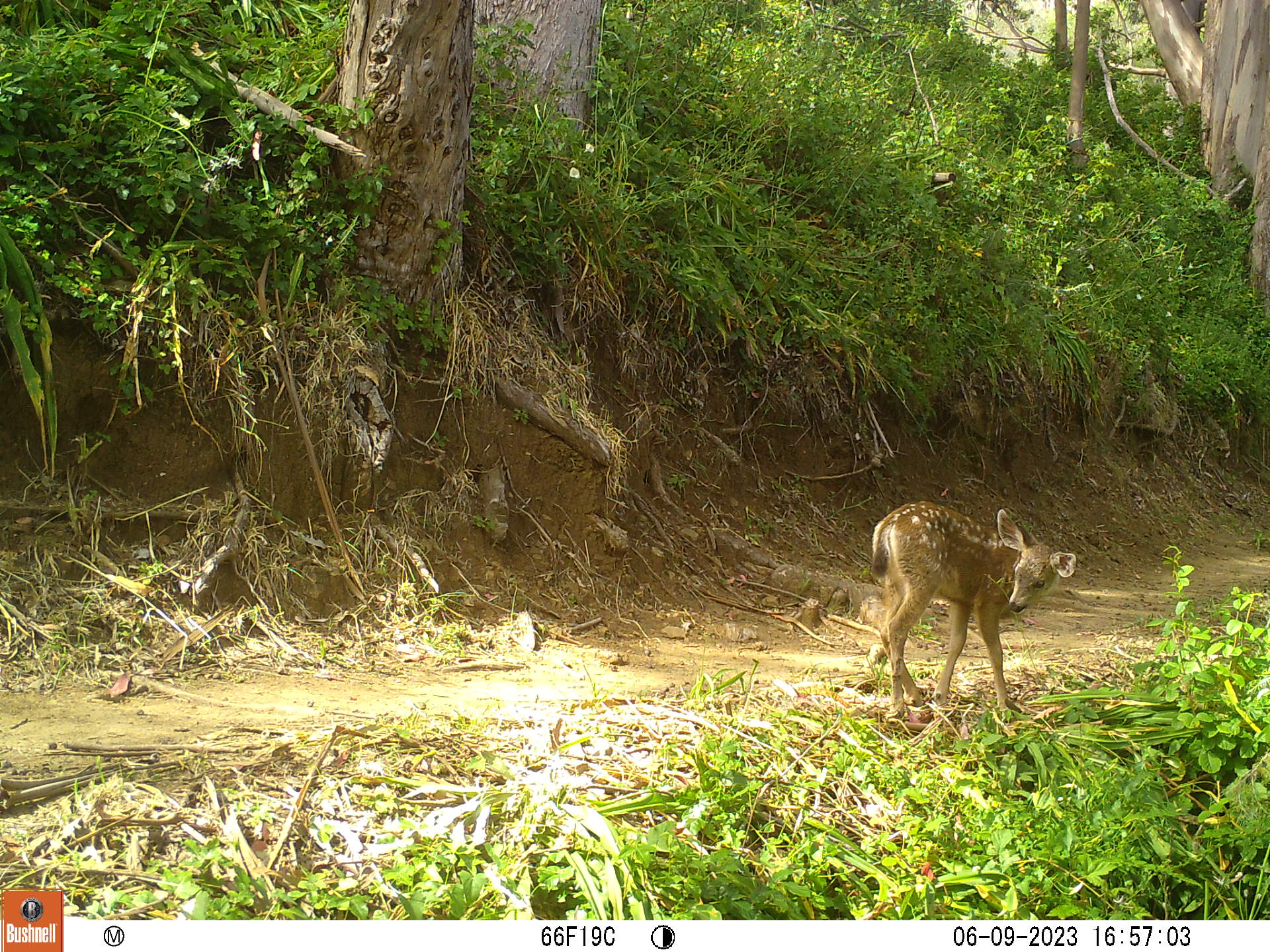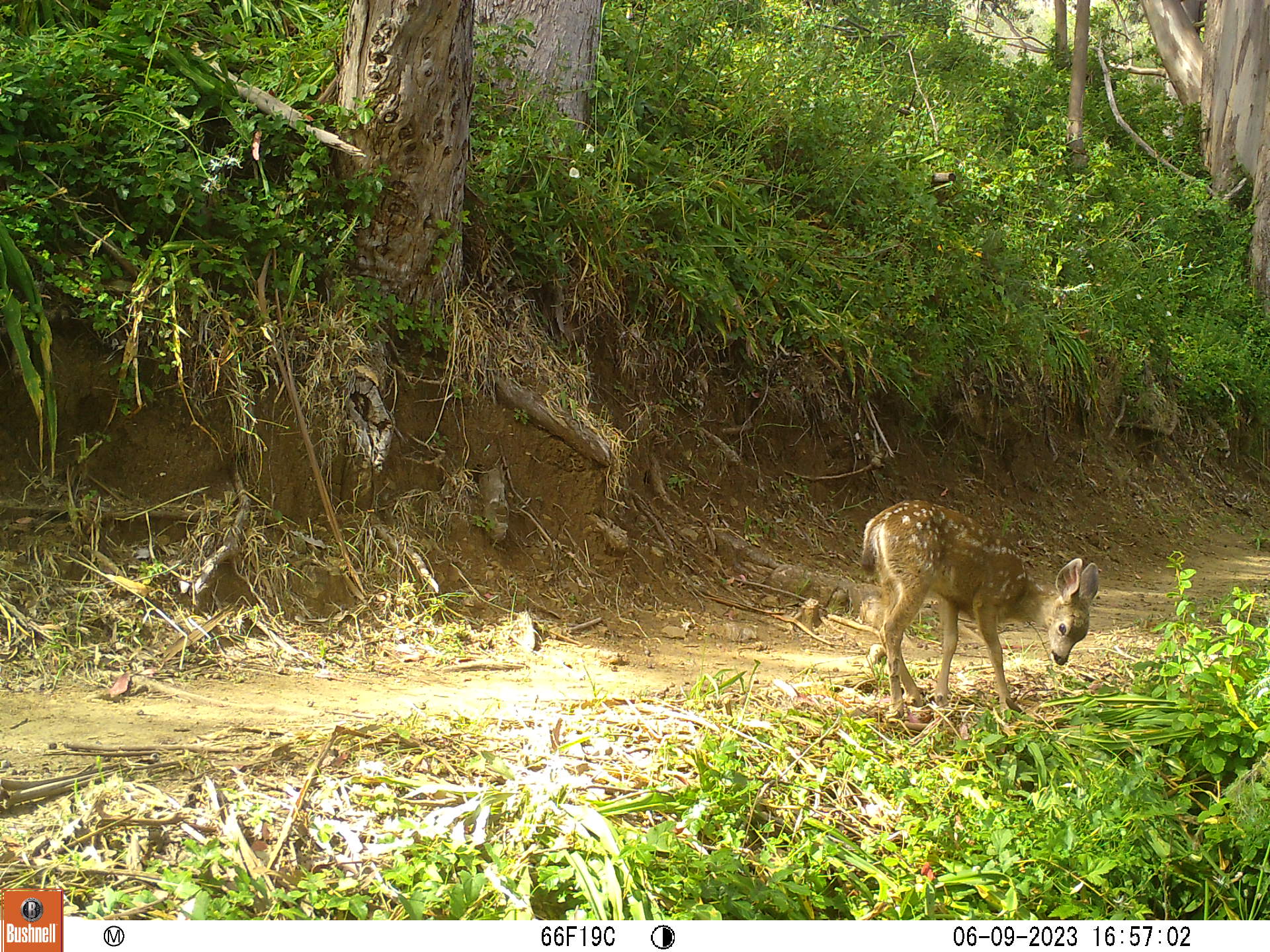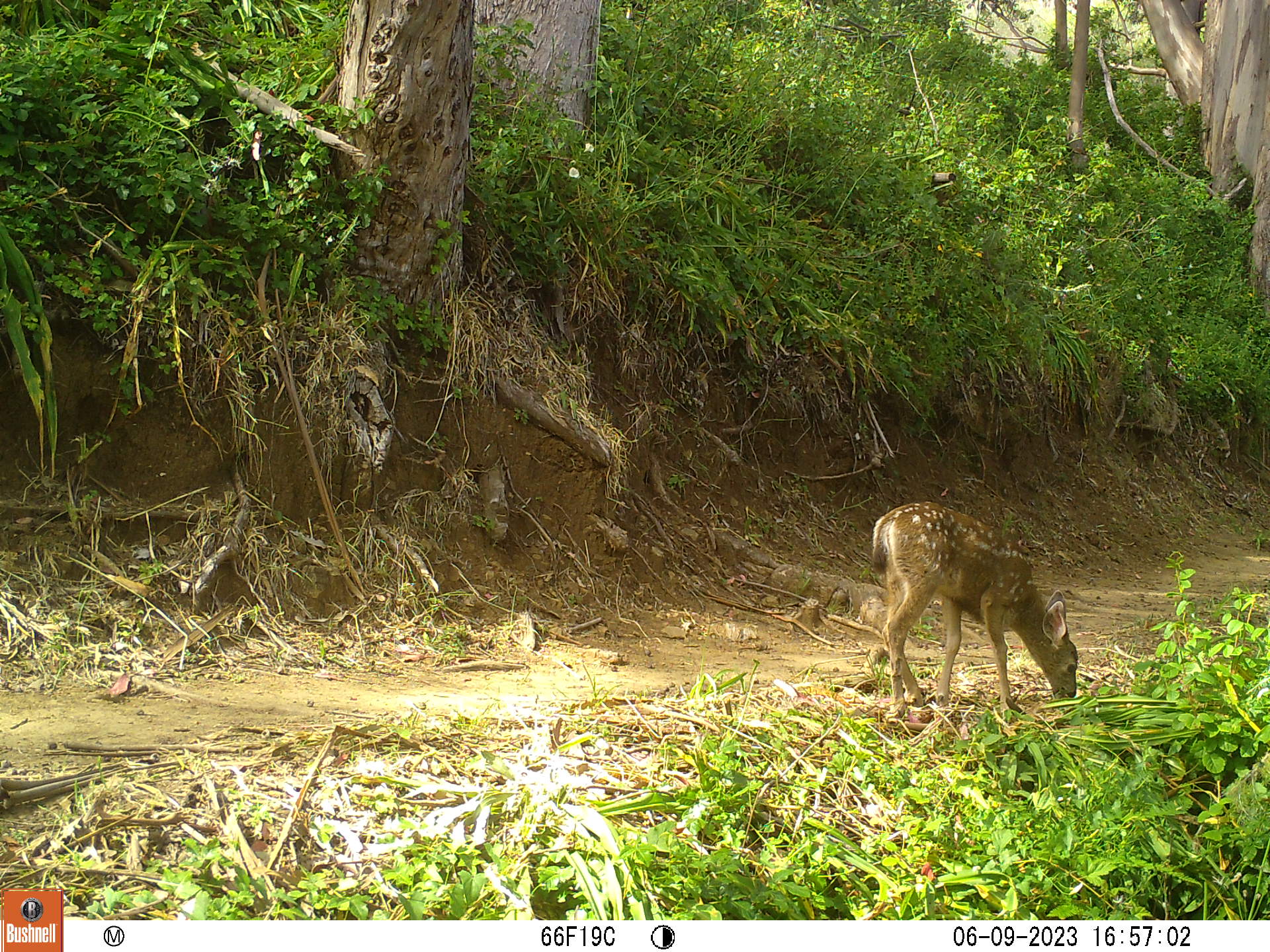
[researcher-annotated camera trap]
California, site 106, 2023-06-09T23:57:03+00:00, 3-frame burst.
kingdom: Animalia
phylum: Chordata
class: Mammalia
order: Artiodactyla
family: Cervidae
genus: Odocoileus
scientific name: Odocoileus hemionus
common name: mule deer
Mule deer (Odocoileus hemionus).